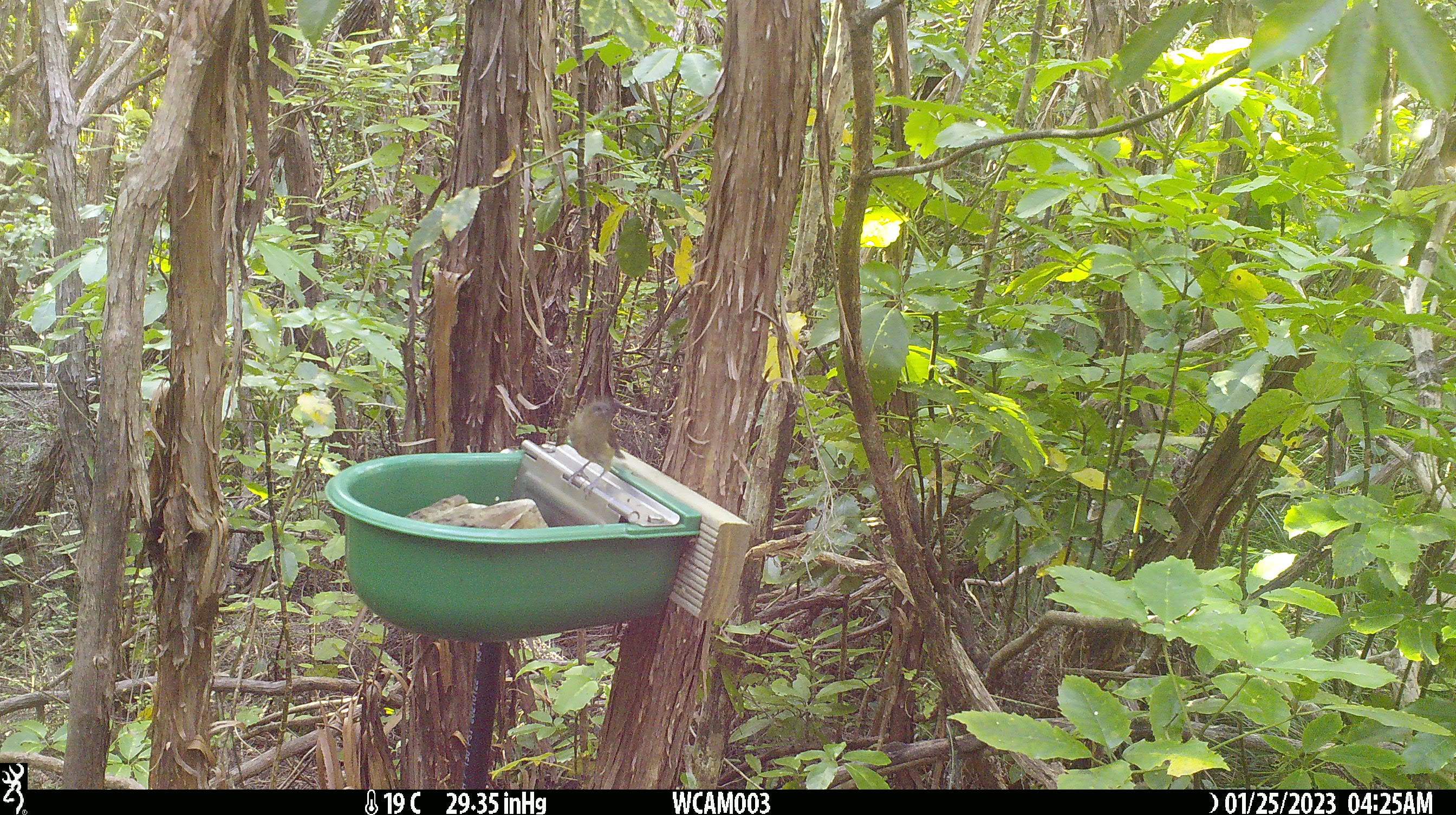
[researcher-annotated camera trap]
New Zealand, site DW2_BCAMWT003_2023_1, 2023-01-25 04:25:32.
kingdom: Animalia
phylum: Chordata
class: Aves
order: Passeriformes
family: Meliphagidae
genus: Anthornis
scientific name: Anthornis melanura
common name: new zealand bellbird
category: bellbird